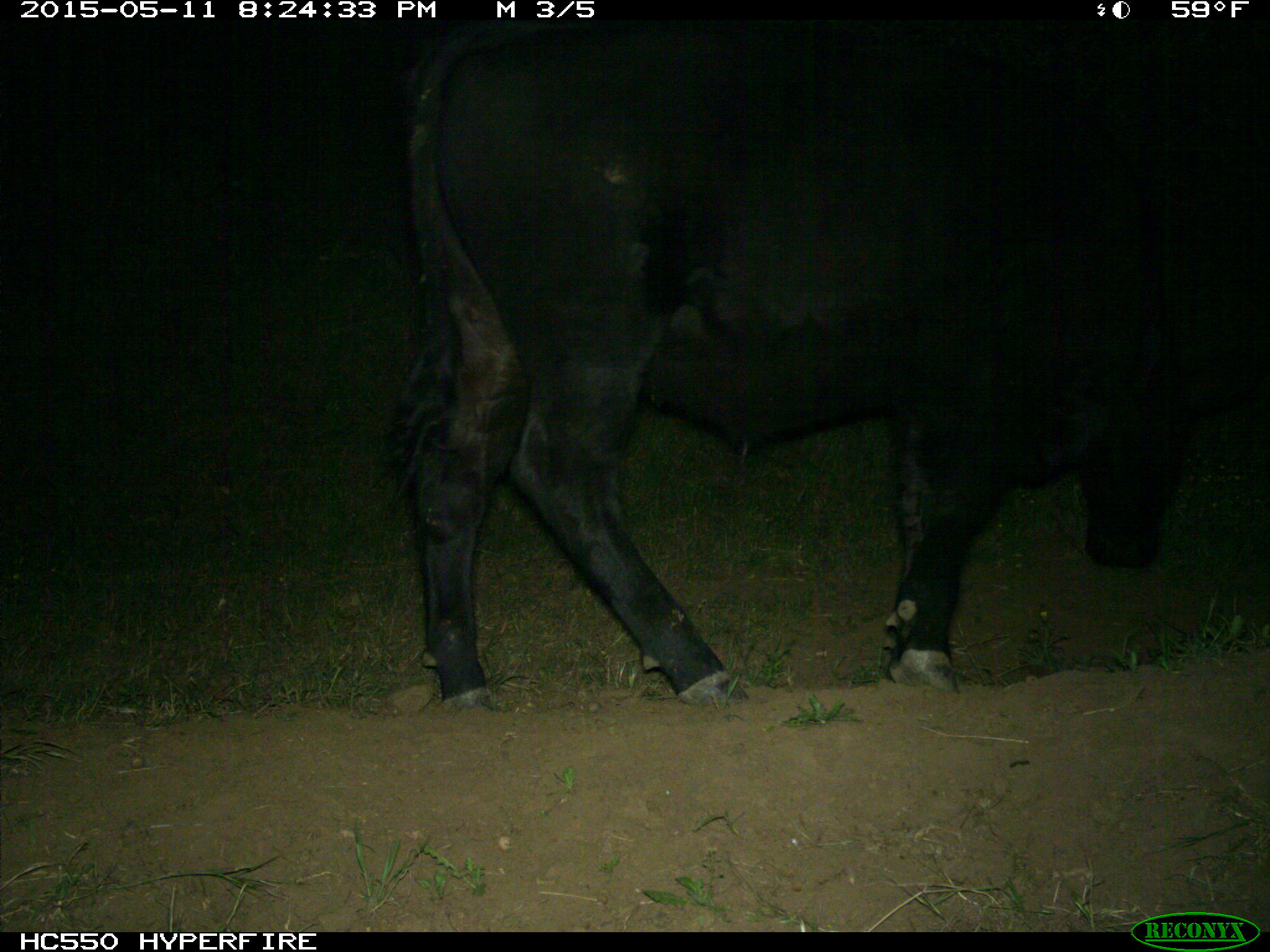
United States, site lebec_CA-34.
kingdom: Animalia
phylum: Chordata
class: Mammalia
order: Artiodactyla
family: Bovidae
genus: Bos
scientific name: Bos taurus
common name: domestic cow